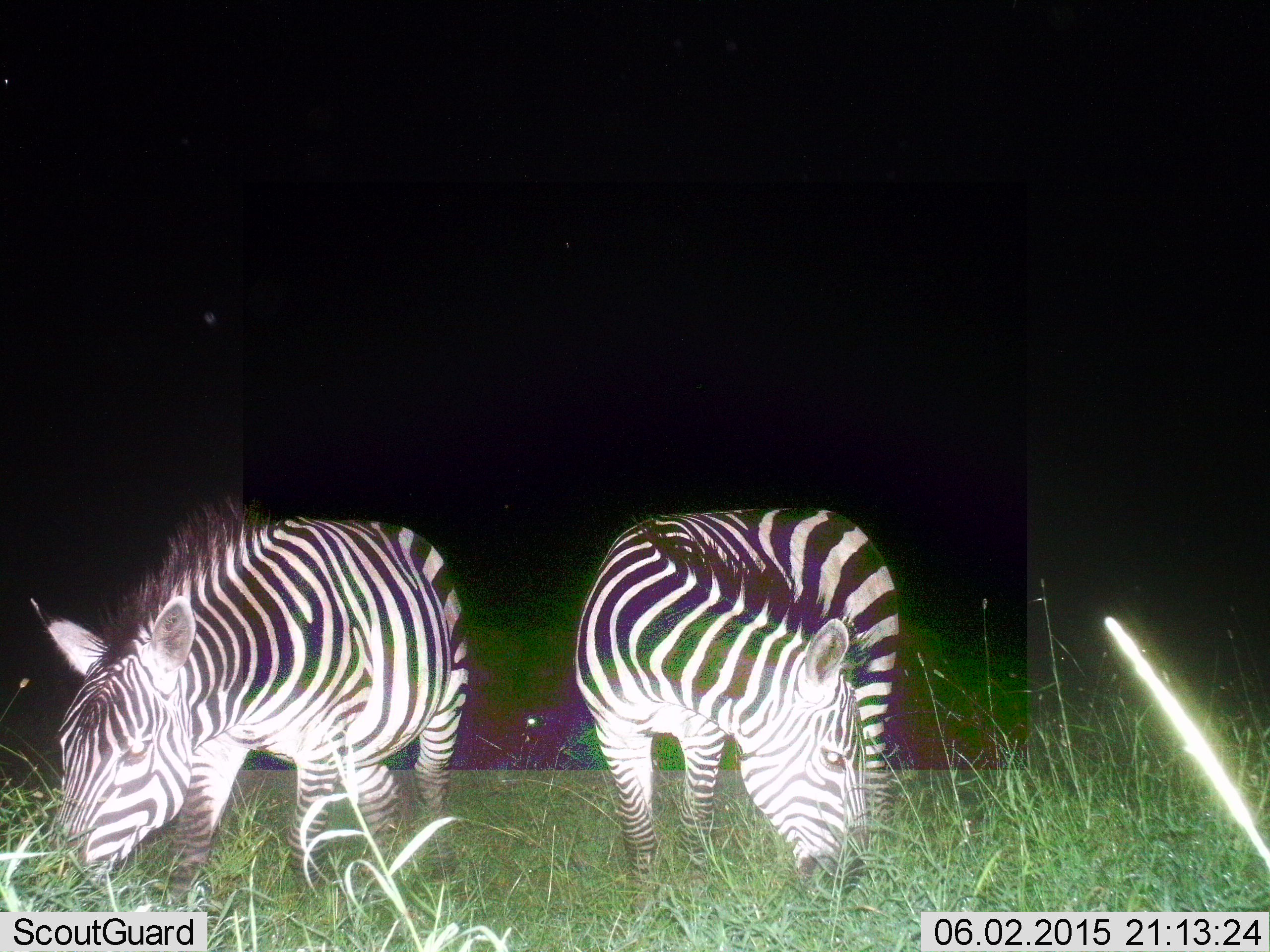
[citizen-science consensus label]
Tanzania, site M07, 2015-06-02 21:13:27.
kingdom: Animalia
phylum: Chordata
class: Mammalia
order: Perissodactyla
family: Equidae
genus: Equus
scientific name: Equus quagga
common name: plains zebra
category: zebra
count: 2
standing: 10%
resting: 0%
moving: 0%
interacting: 0%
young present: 0%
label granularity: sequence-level